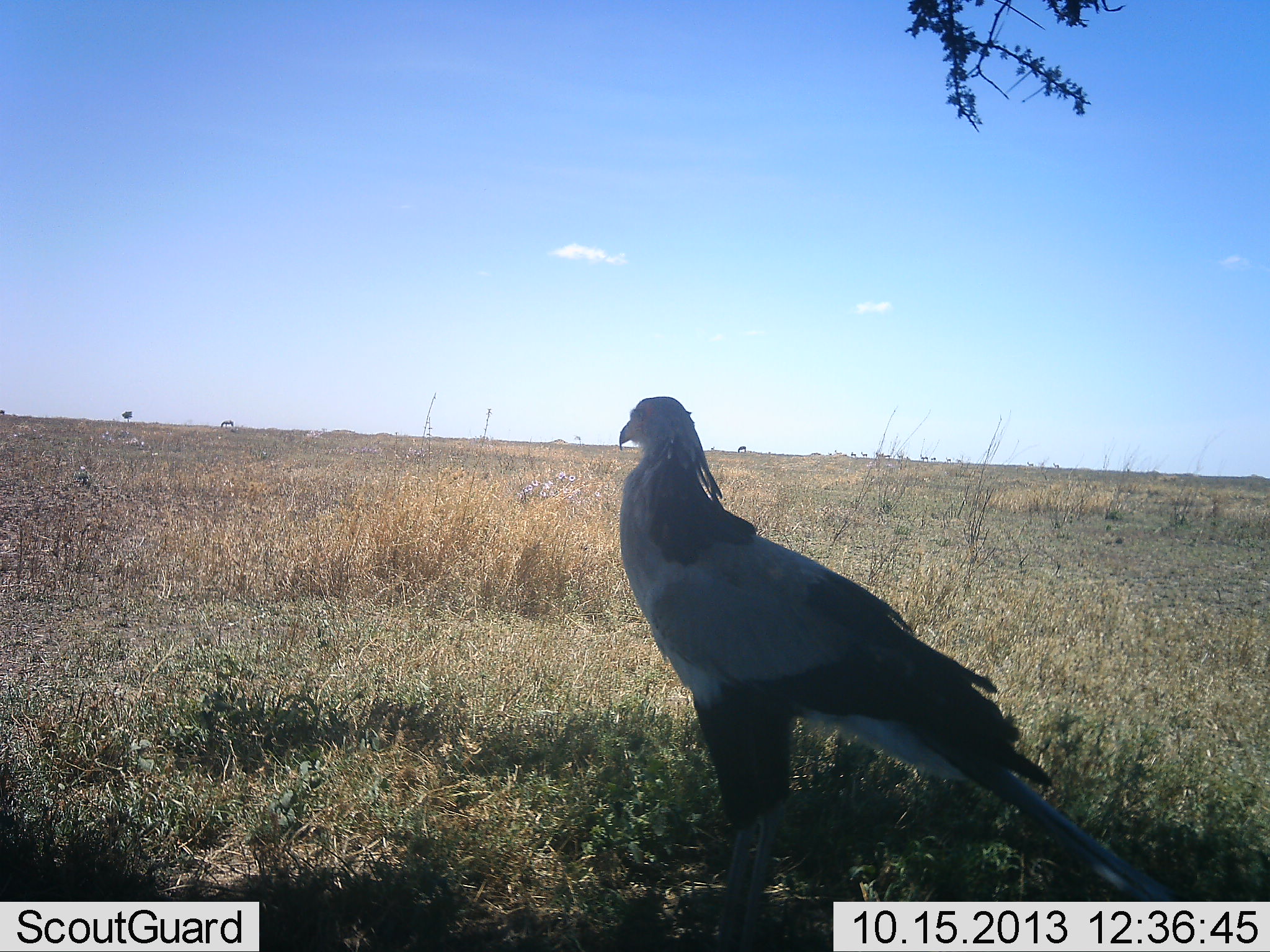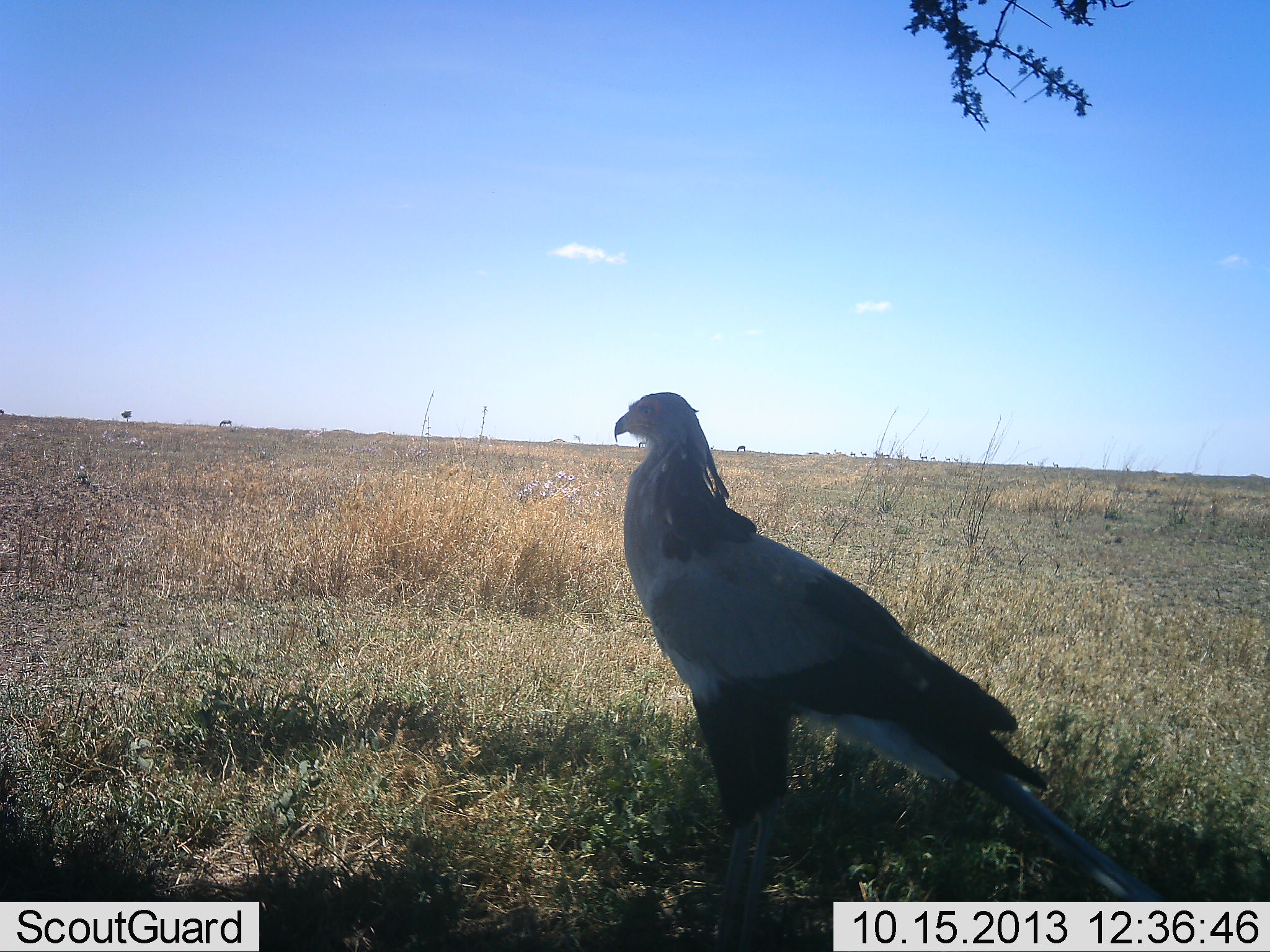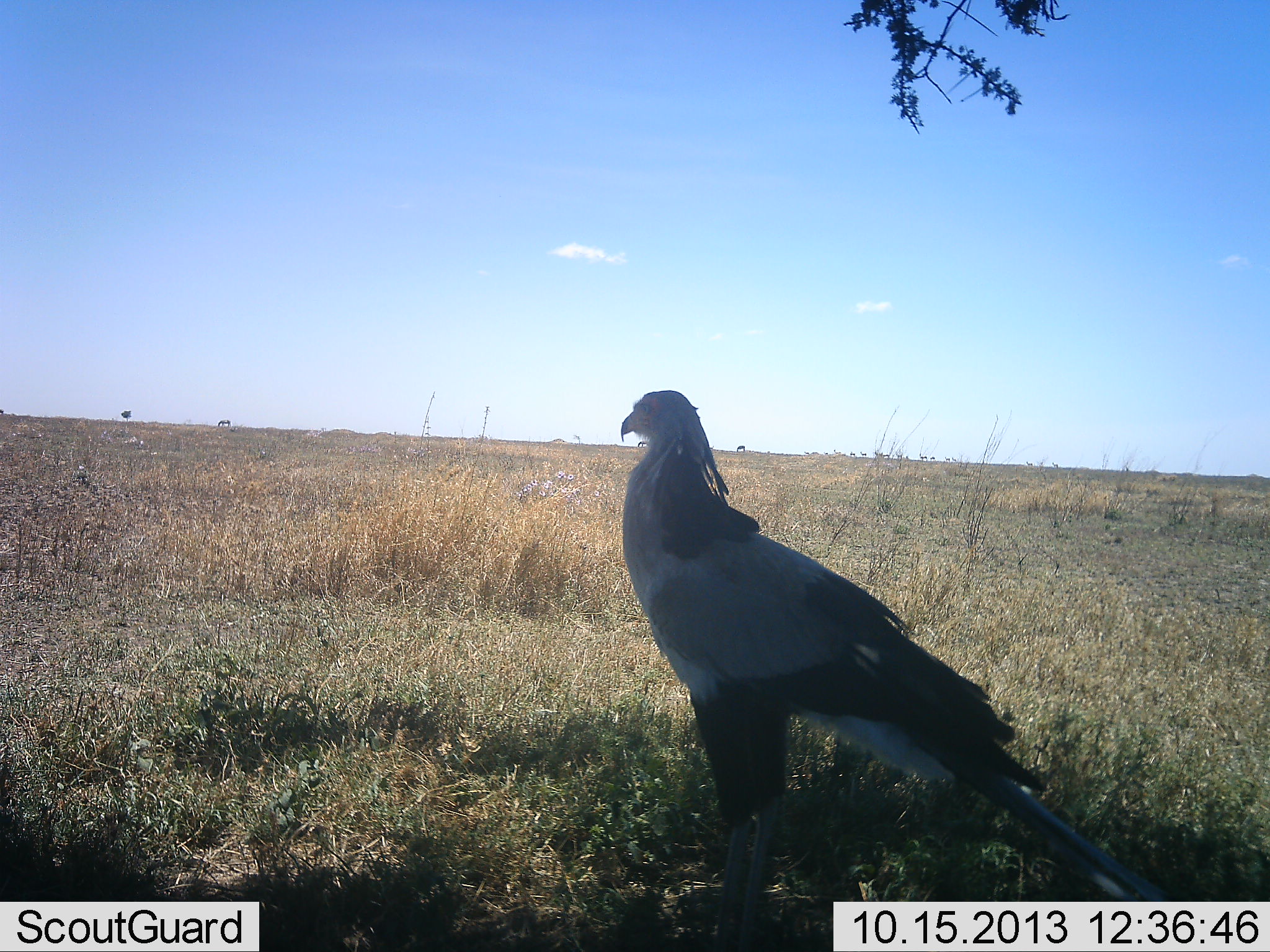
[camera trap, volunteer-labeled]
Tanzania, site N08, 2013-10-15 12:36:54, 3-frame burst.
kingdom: Animalia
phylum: Chordata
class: Aves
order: Accipitriformes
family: Sagittariidae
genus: Sagittarius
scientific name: Sagittarius serpentarius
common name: secretary bird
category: secretarybird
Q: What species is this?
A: Secretarybird (secretary bird) (Sagittarius serpentarius).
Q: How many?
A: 1.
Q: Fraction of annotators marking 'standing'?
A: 94%.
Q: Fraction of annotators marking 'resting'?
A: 12%.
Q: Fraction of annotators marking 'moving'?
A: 3%.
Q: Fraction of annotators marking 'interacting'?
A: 0%.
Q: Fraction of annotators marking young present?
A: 0%.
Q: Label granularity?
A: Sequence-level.